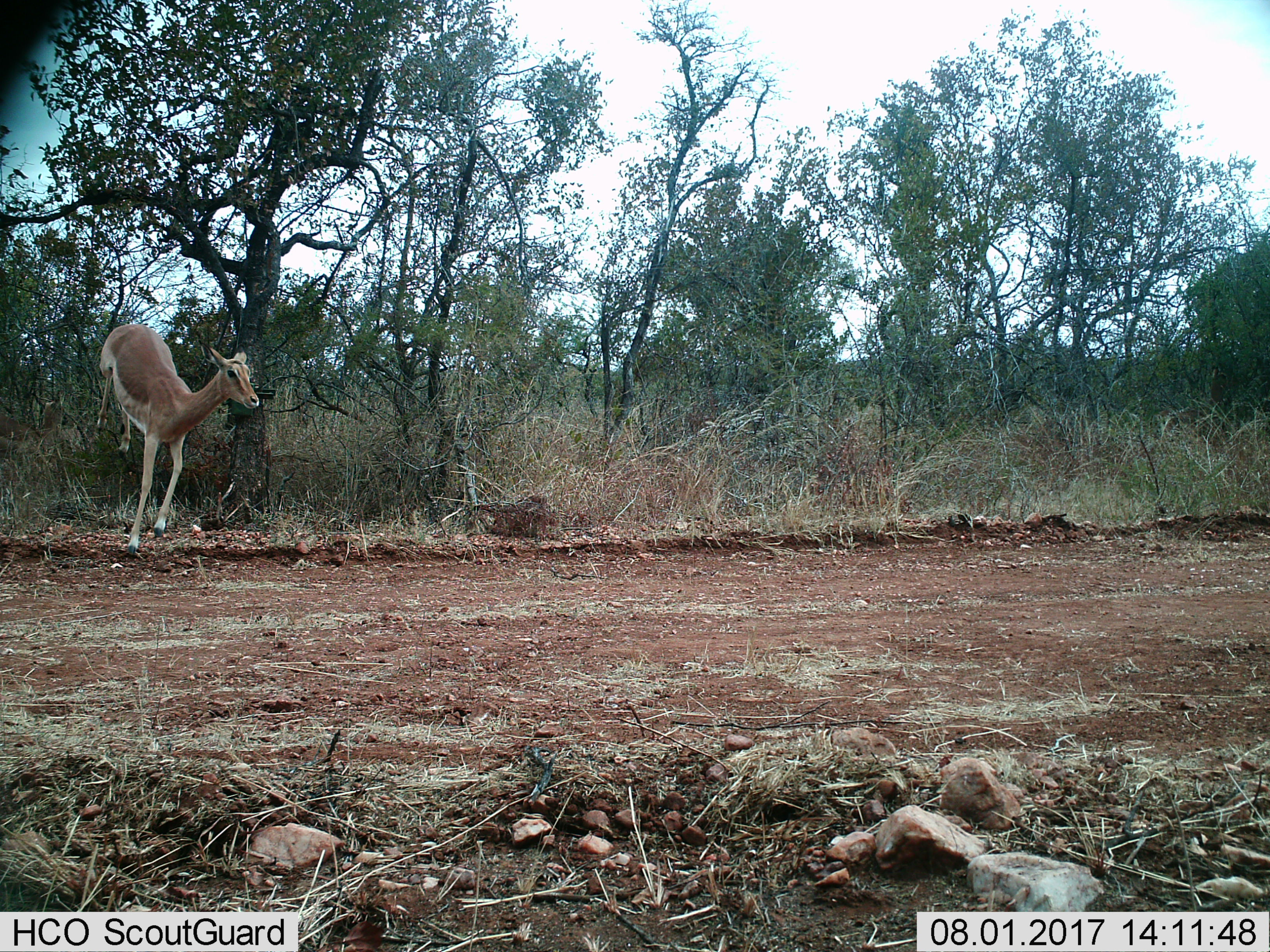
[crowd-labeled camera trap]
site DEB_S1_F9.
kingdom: Animalia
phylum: Chordata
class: Mammalia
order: Artiodactyla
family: Bovidae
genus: Aepyceros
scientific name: Aepyceros melampus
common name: impala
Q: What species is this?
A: Impala (Aepyceros melampus).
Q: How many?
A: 1.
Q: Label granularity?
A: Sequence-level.